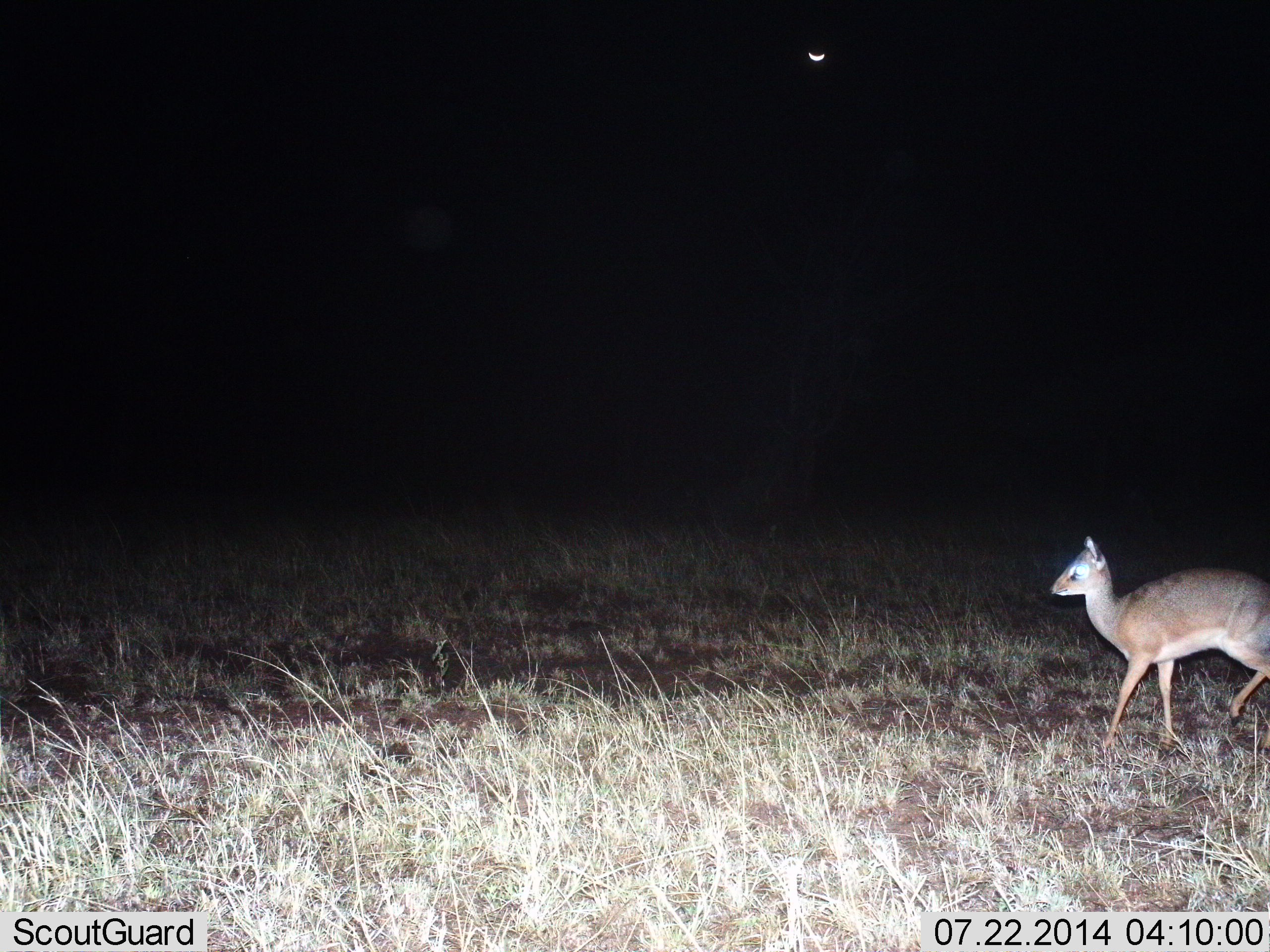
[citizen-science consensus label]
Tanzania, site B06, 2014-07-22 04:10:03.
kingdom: Animalia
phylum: Chordata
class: Mammalia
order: Artiodactyla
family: Bovidae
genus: Madoqua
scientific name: Madoqua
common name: dikdik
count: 1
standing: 10%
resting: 0%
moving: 90%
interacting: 0%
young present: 0%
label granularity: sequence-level